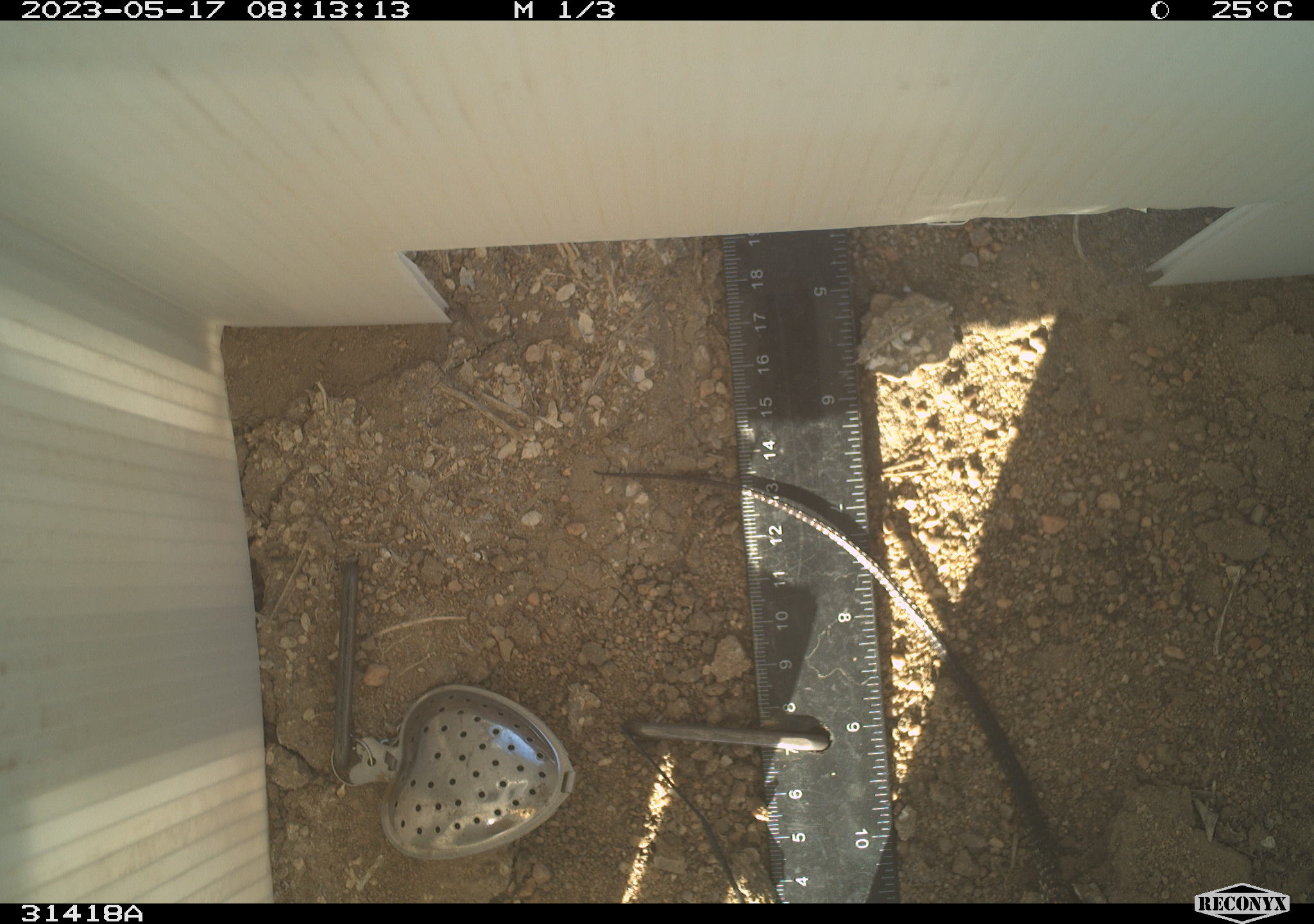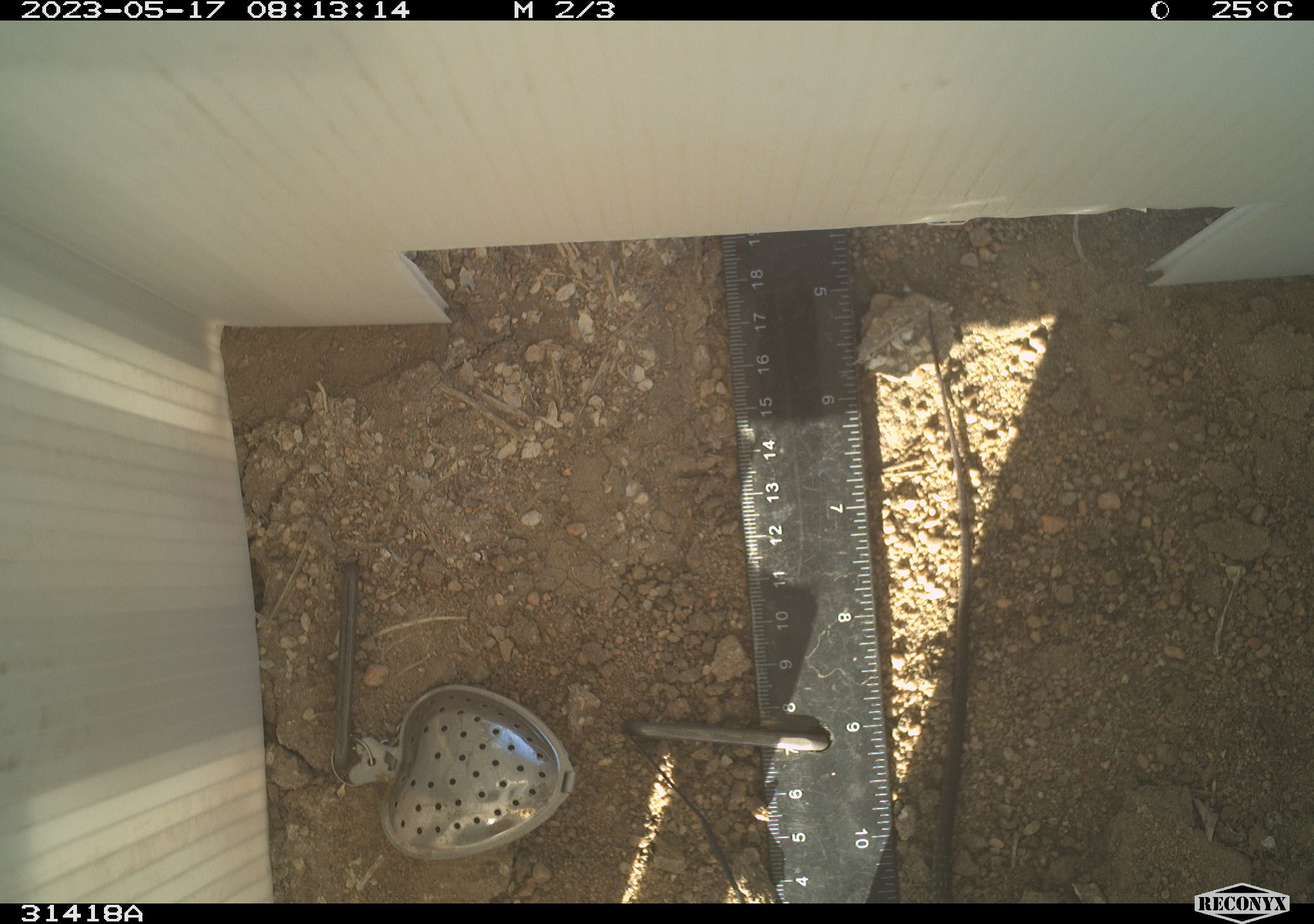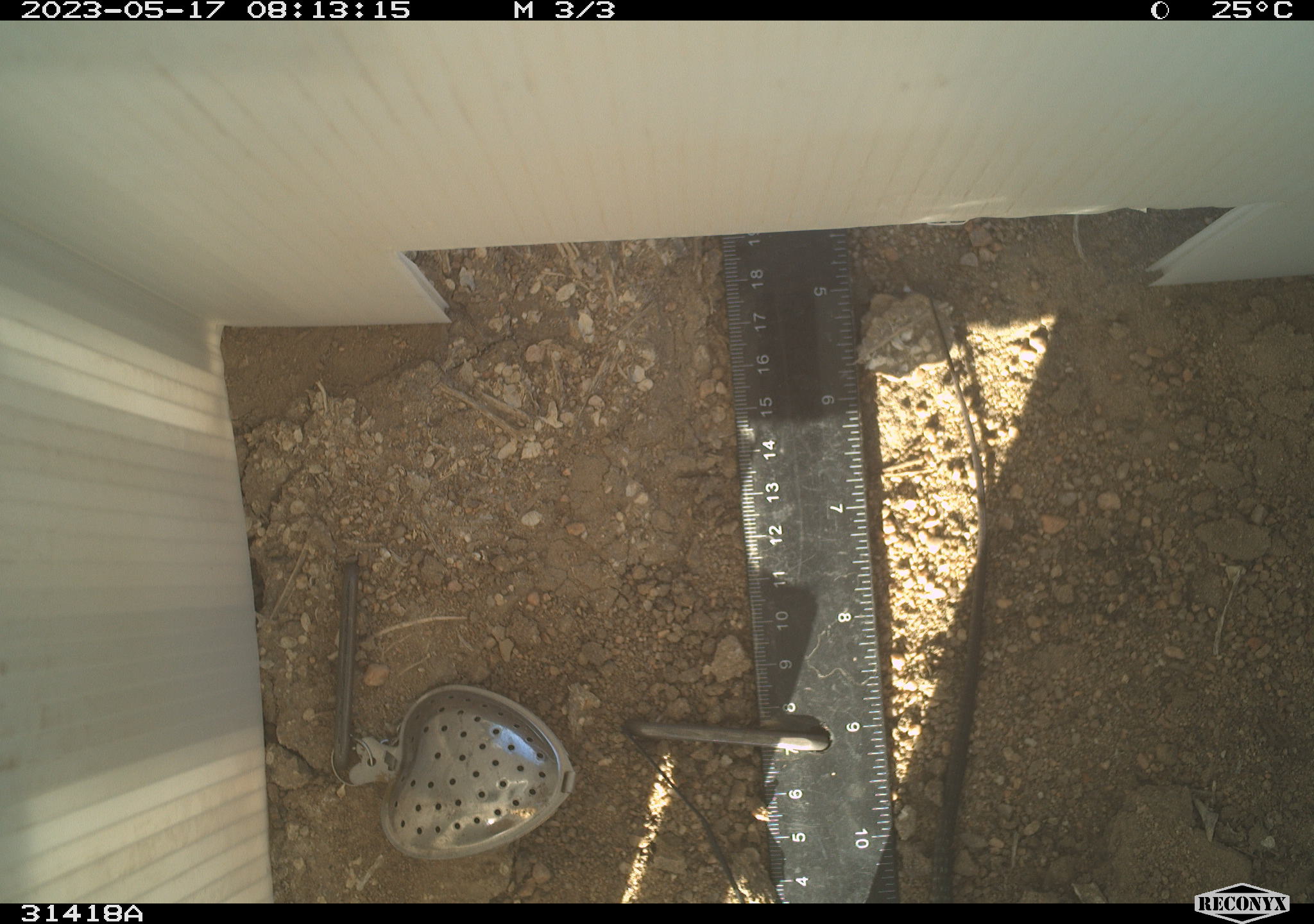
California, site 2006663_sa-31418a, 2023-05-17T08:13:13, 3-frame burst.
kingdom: Animalia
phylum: Chordata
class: Reptilia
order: Squamata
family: Teiidae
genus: Aspidoscelis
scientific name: Aspidoscelis tigris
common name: western whiptail